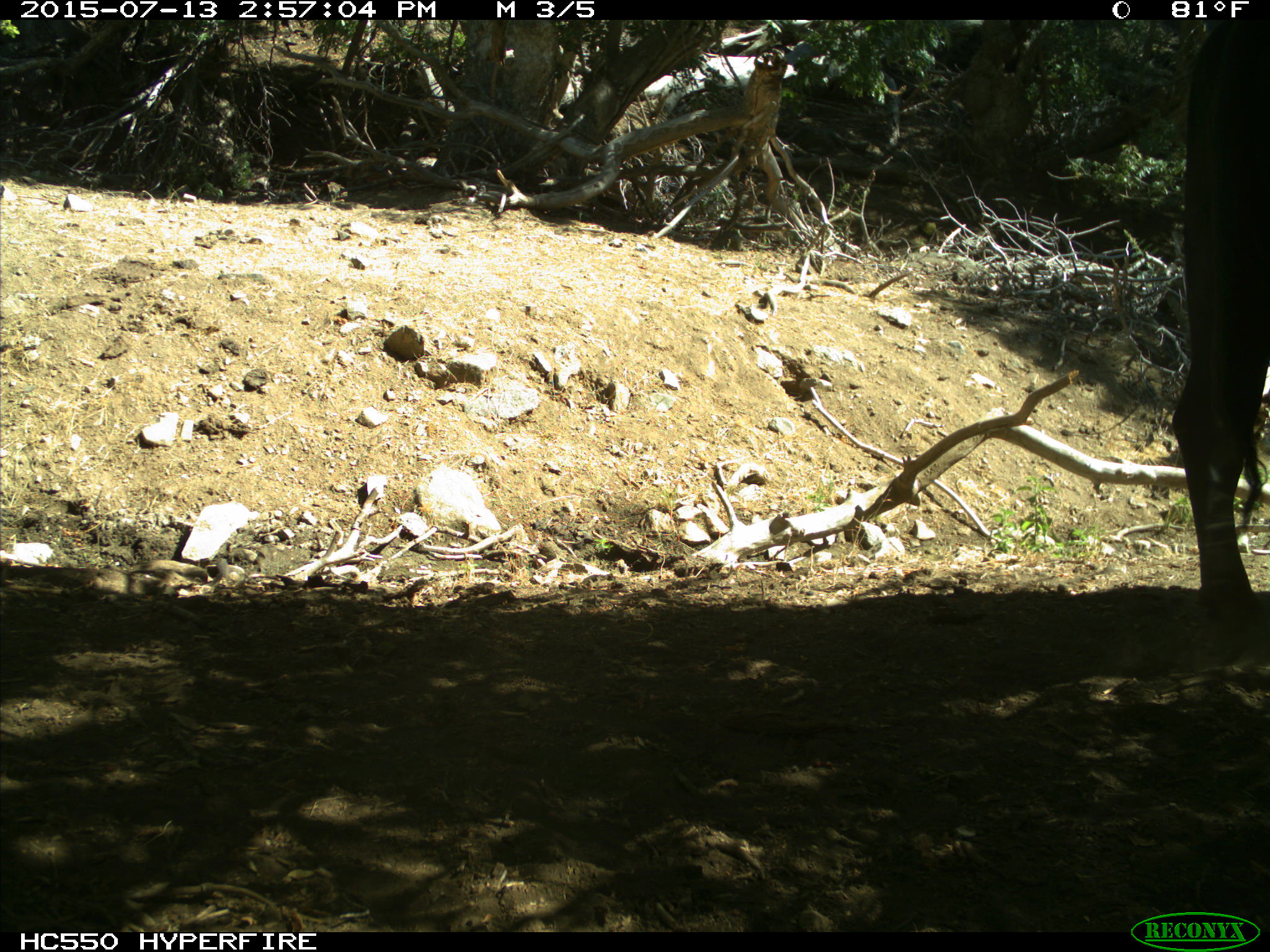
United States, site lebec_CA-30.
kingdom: Animalia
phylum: Chordata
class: Mammalia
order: Artiodactyla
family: Bovidae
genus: Bos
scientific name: Bos taurus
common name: domestic cow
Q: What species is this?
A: Bos taurus (domestic cow).